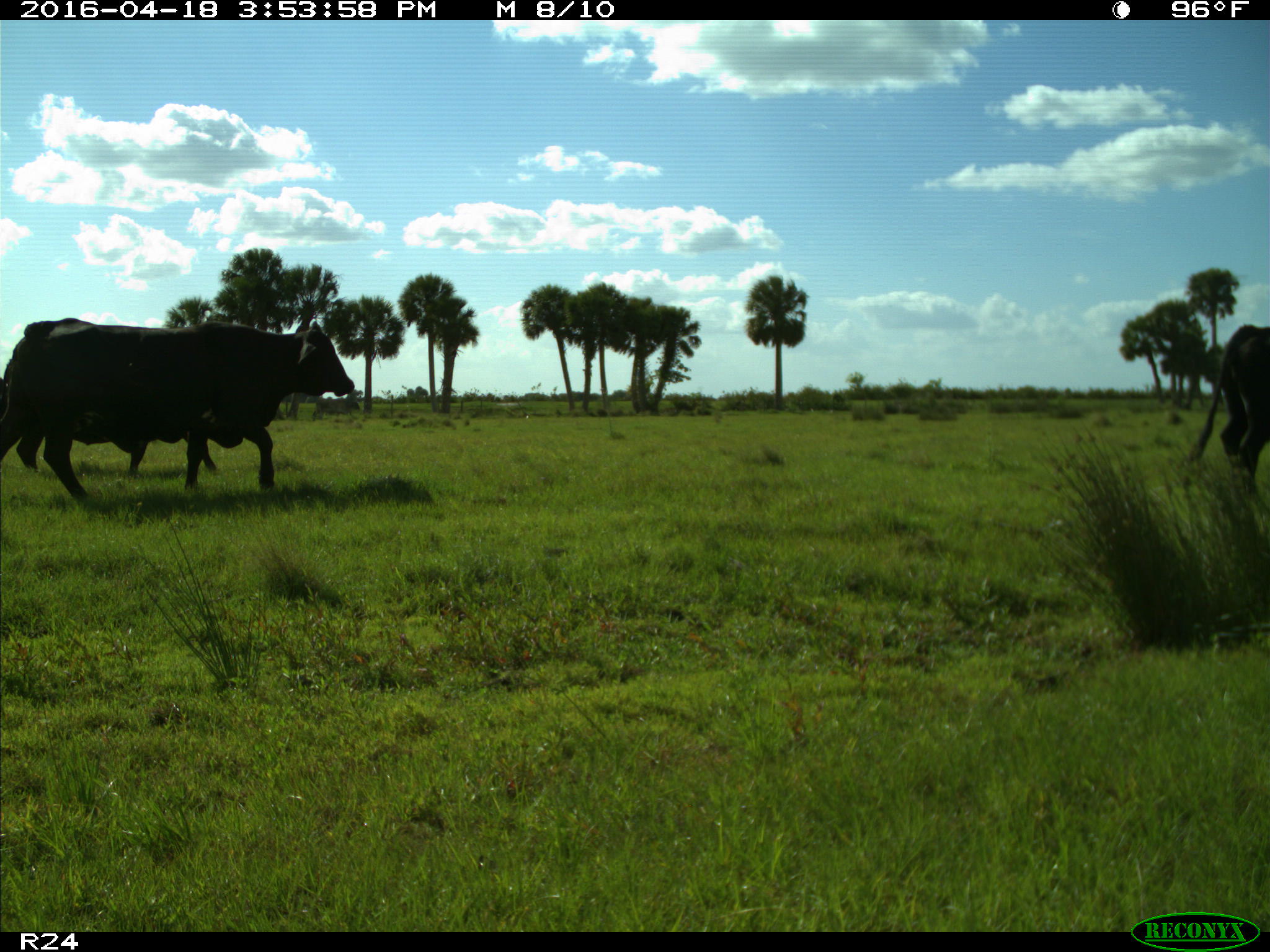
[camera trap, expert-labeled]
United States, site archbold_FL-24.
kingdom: Animalia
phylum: Chordata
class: Mammalia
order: Artiodactyla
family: Bovidae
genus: Bos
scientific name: Bos taurus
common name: domestic cow